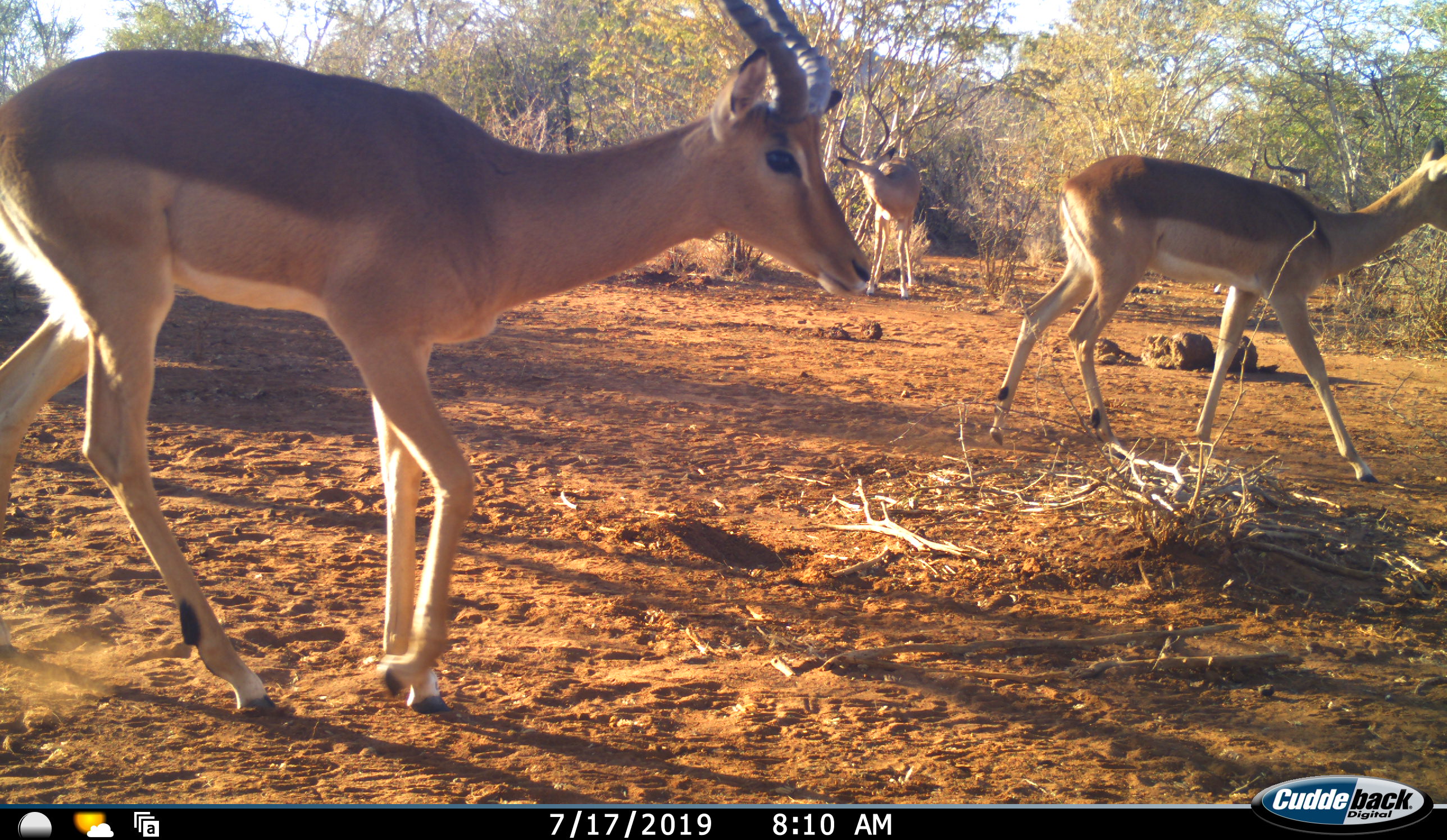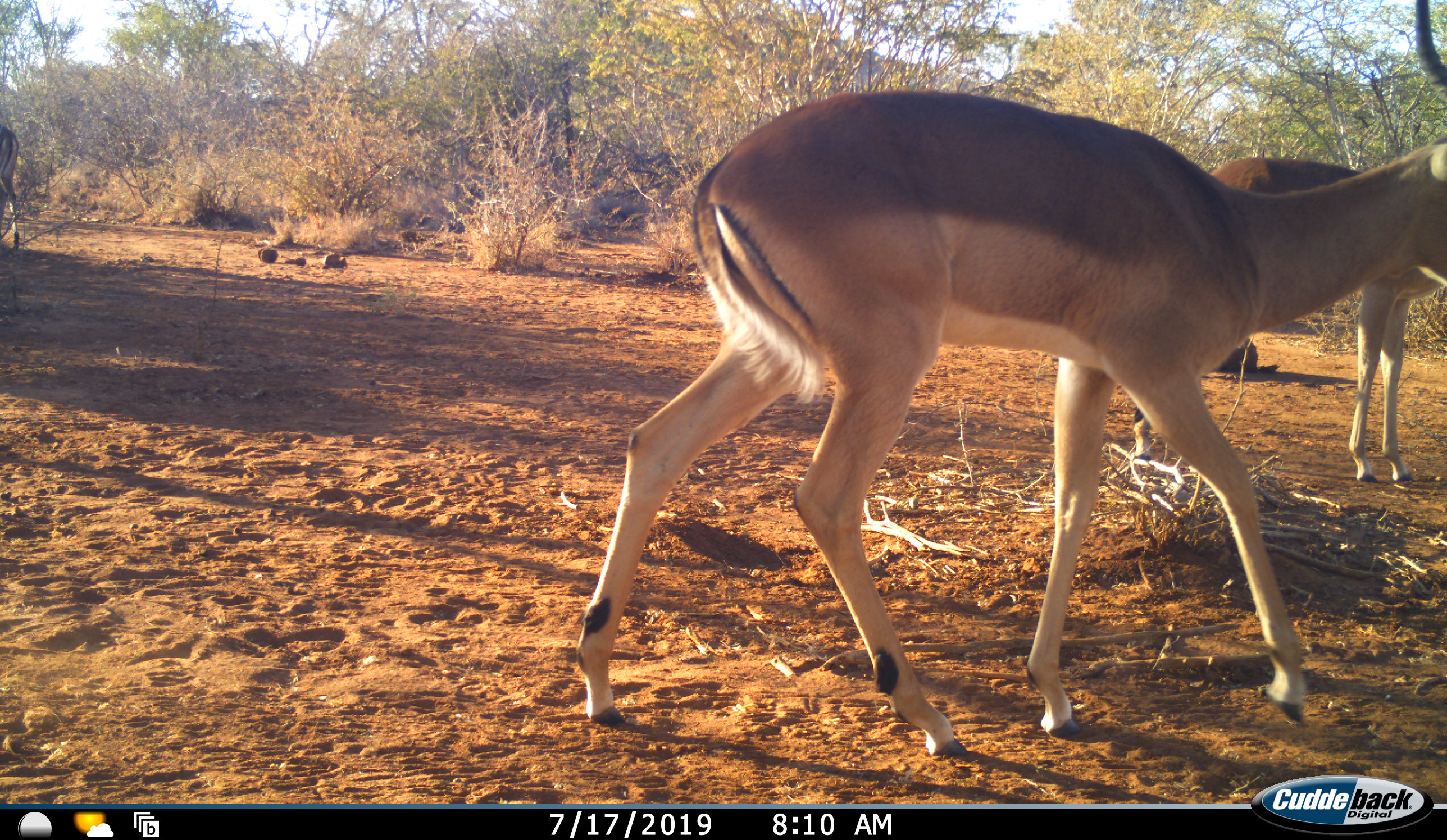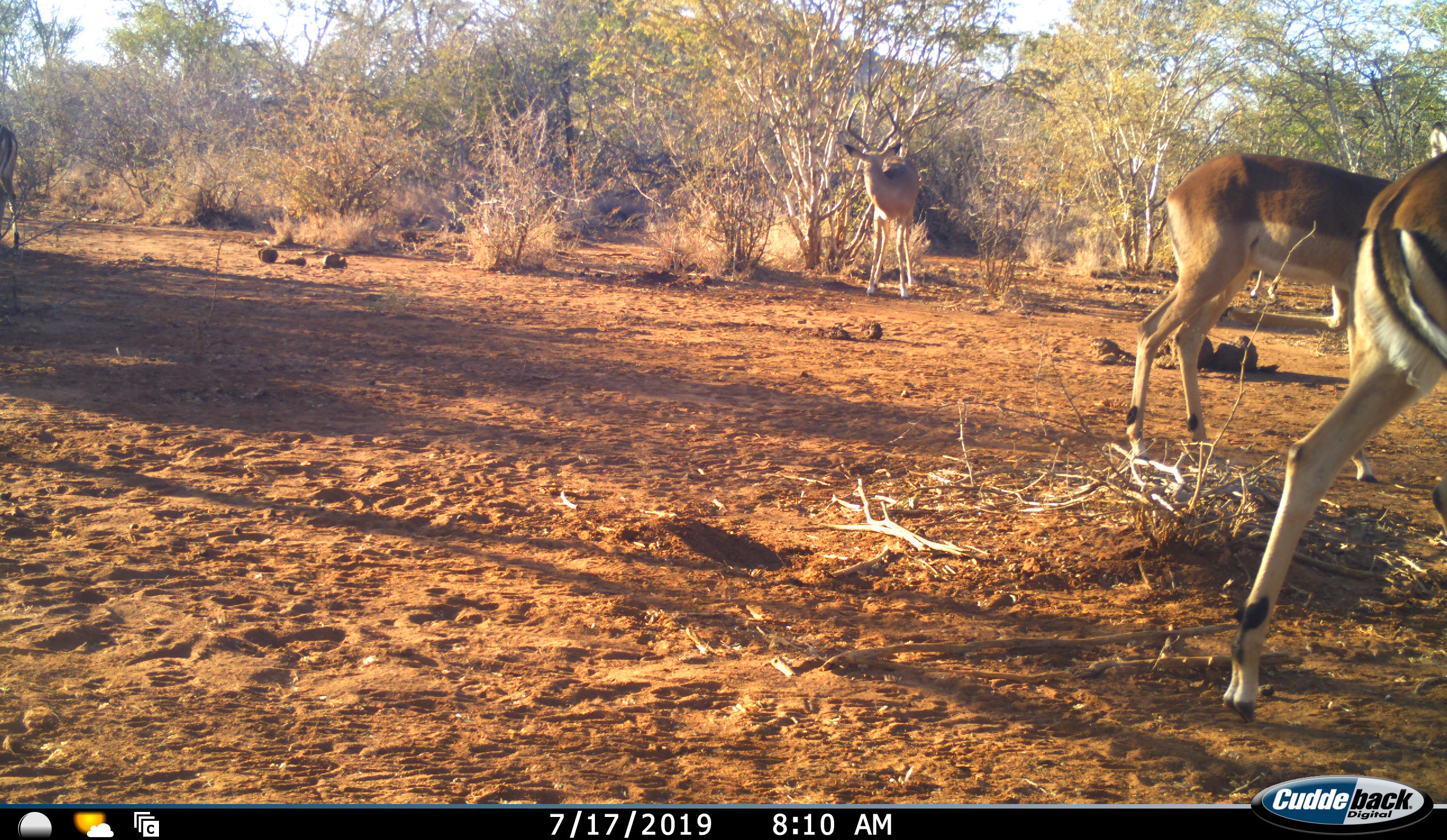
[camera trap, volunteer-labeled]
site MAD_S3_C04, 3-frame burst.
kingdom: Animalia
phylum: Chordata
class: Mammalia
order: Artiodactyla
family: Bovidae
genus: Aepyceros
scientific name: Aepyceros melampus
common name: impala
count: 4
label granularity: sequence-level